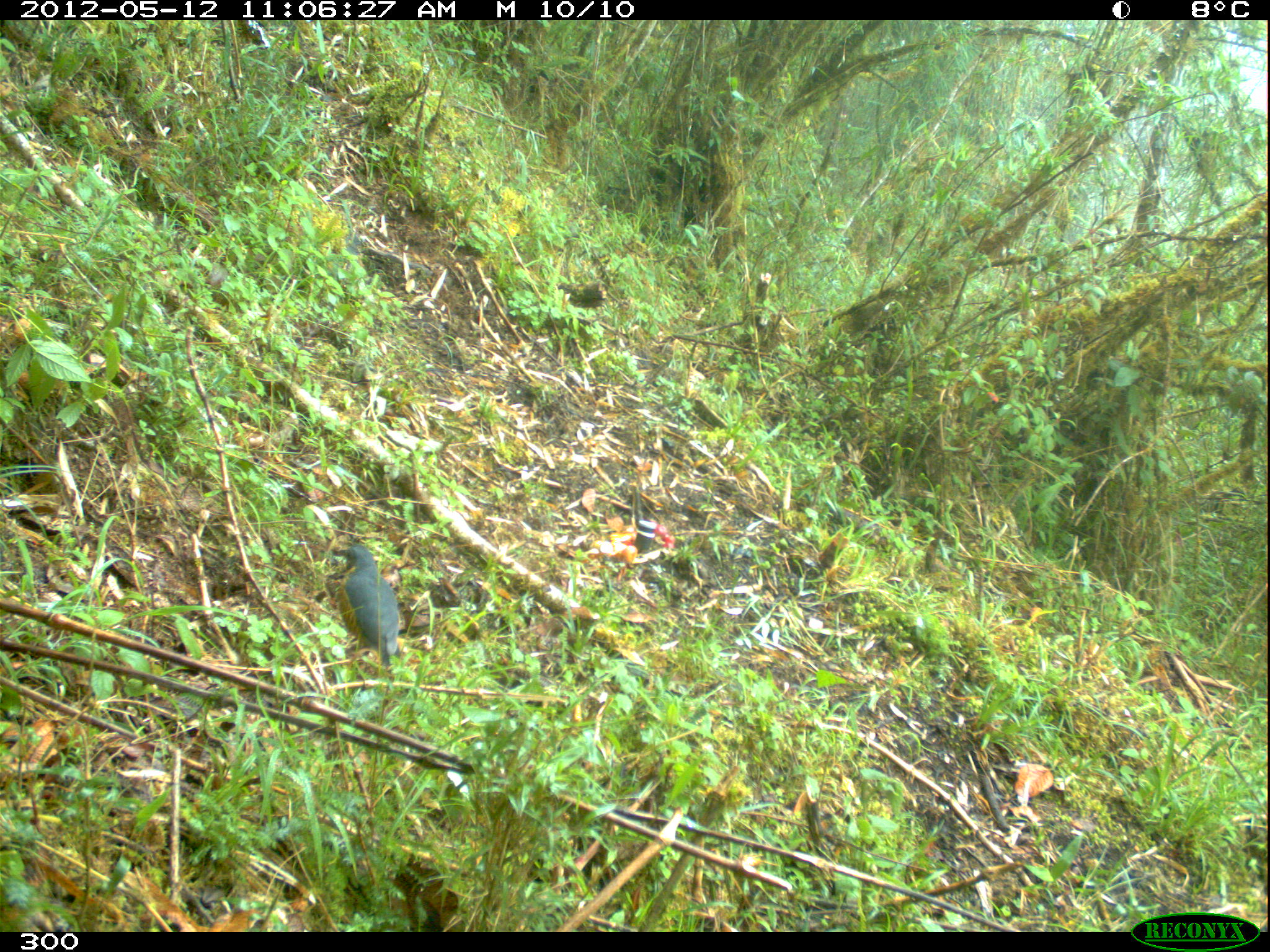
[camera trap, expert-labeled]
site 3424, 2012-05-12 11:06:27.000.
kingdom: Animalia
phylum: Chordata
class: Aves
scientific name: Aves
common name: bird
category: unknown bird